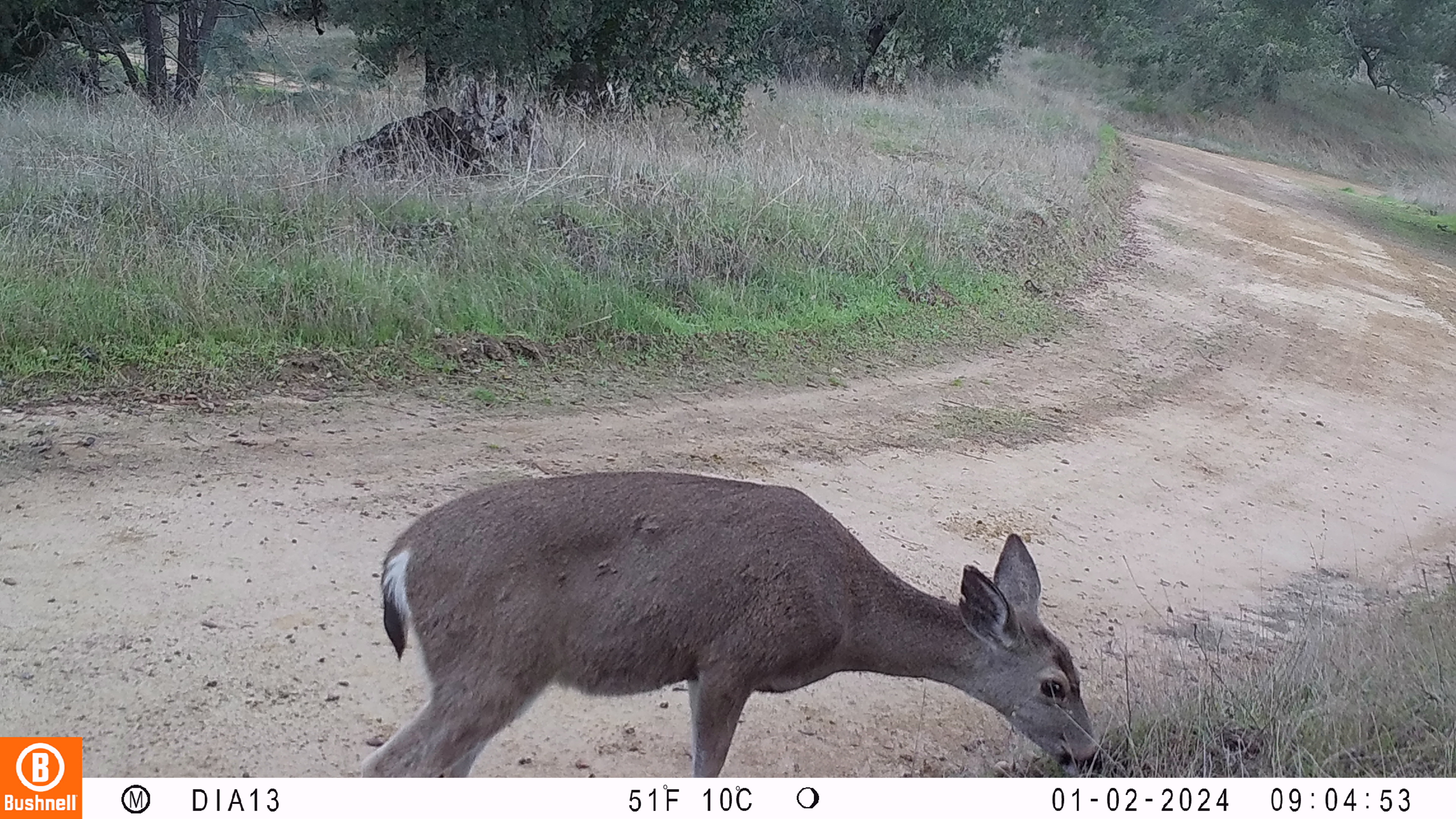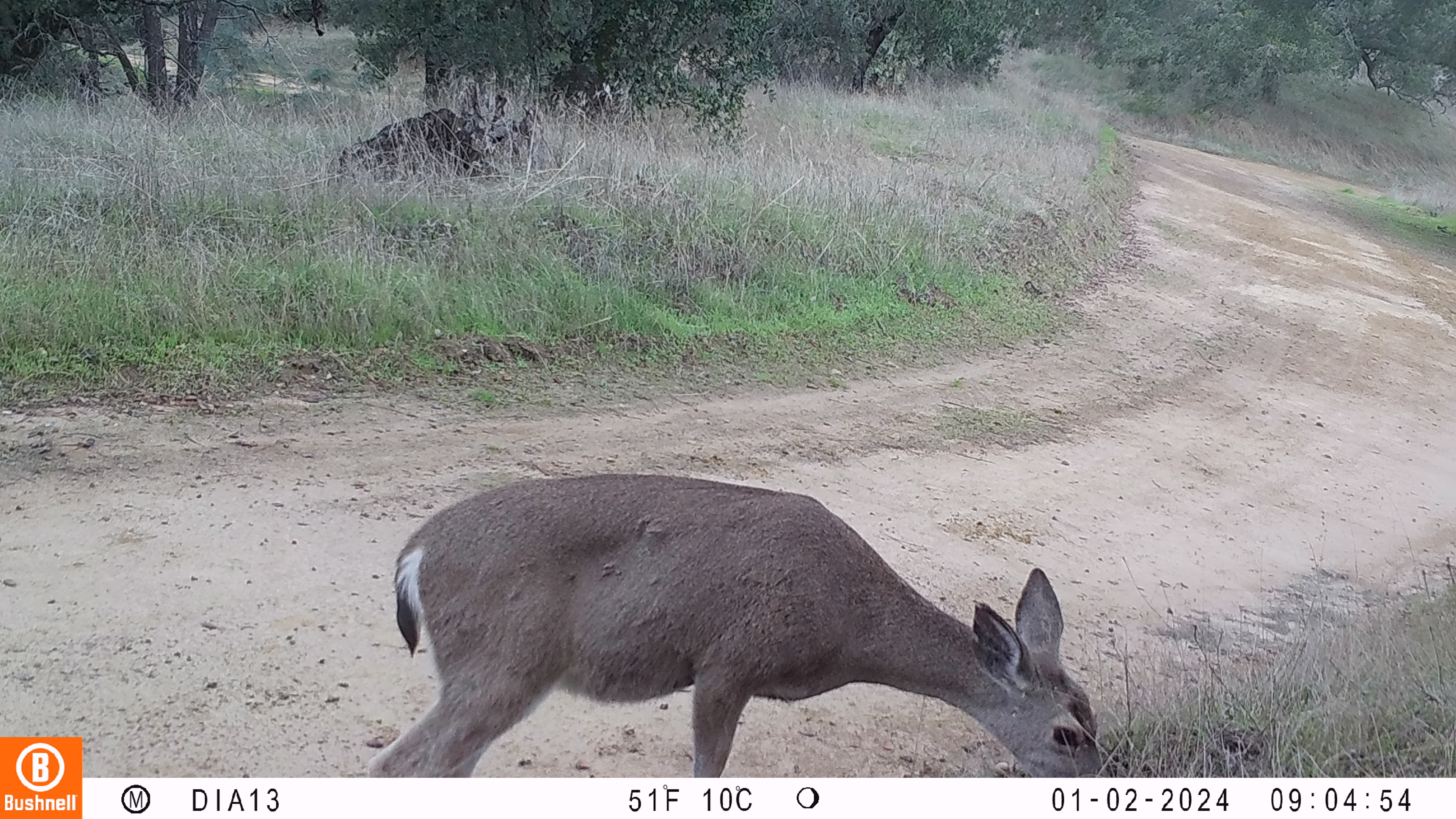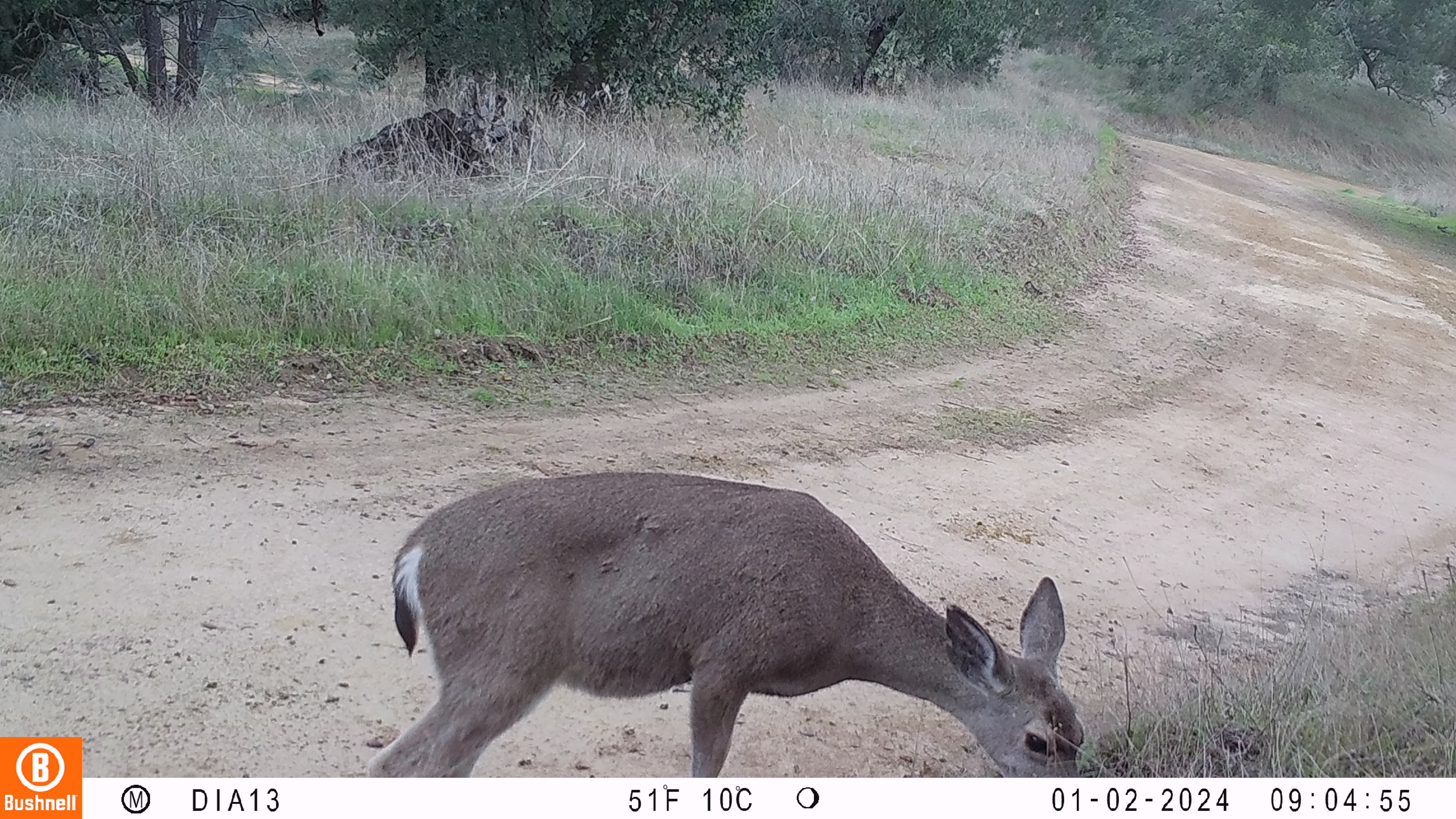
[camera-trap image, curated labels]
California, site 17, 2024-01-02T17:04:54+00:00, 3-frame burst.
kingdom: Animalia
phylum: Chordata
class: Mammalia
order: Artiodactyla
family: Cervidae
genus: Odocoileus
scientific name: Odocoileus hemionus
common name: mule deer